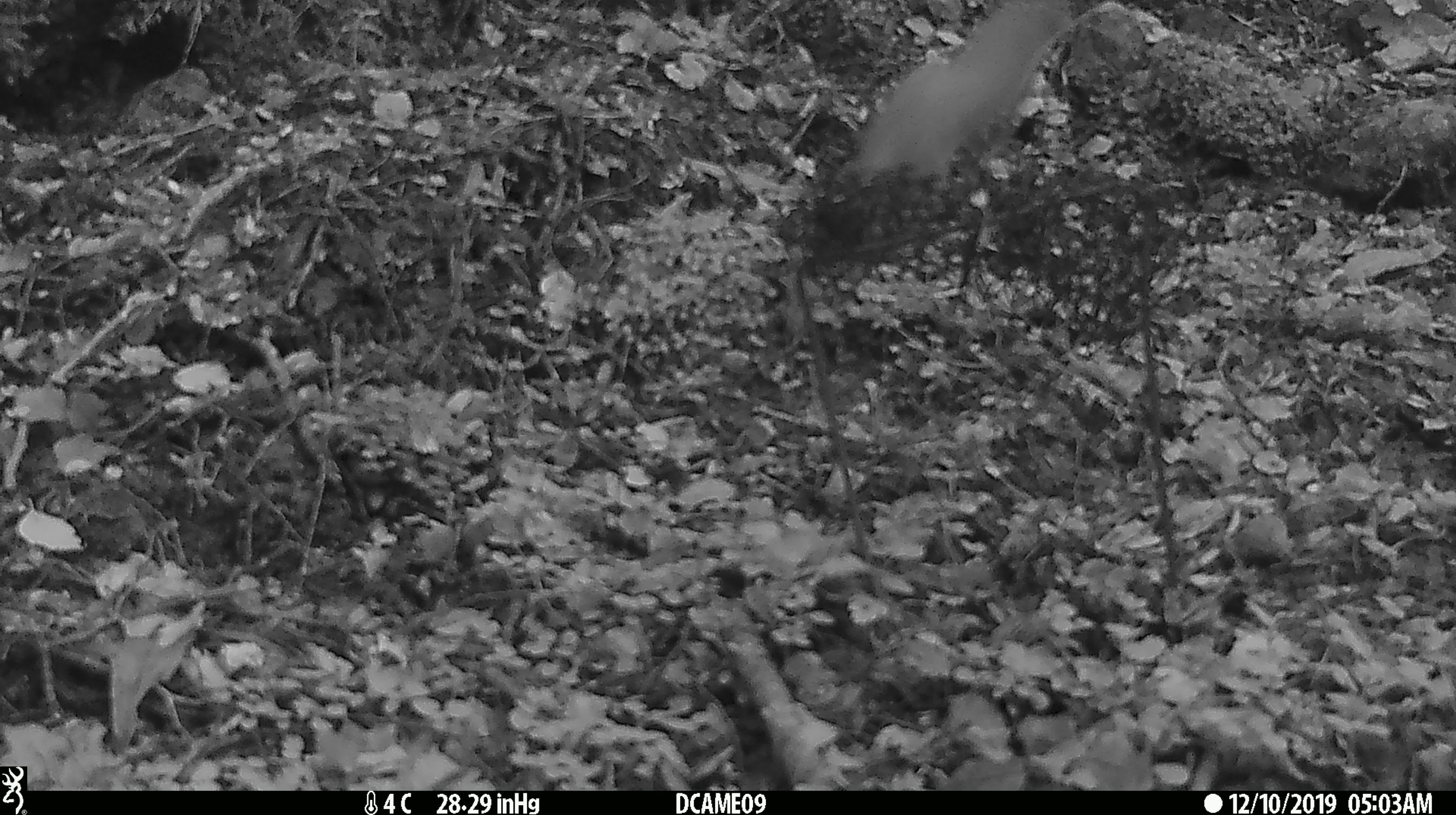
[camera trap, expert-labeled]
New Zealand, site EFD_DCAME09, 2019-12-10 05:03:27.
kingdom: Animalia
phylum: Chordata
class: Mammalia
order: Carnivora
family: Mustelidae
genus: Mustela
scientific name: Mustela erminea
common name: stoat